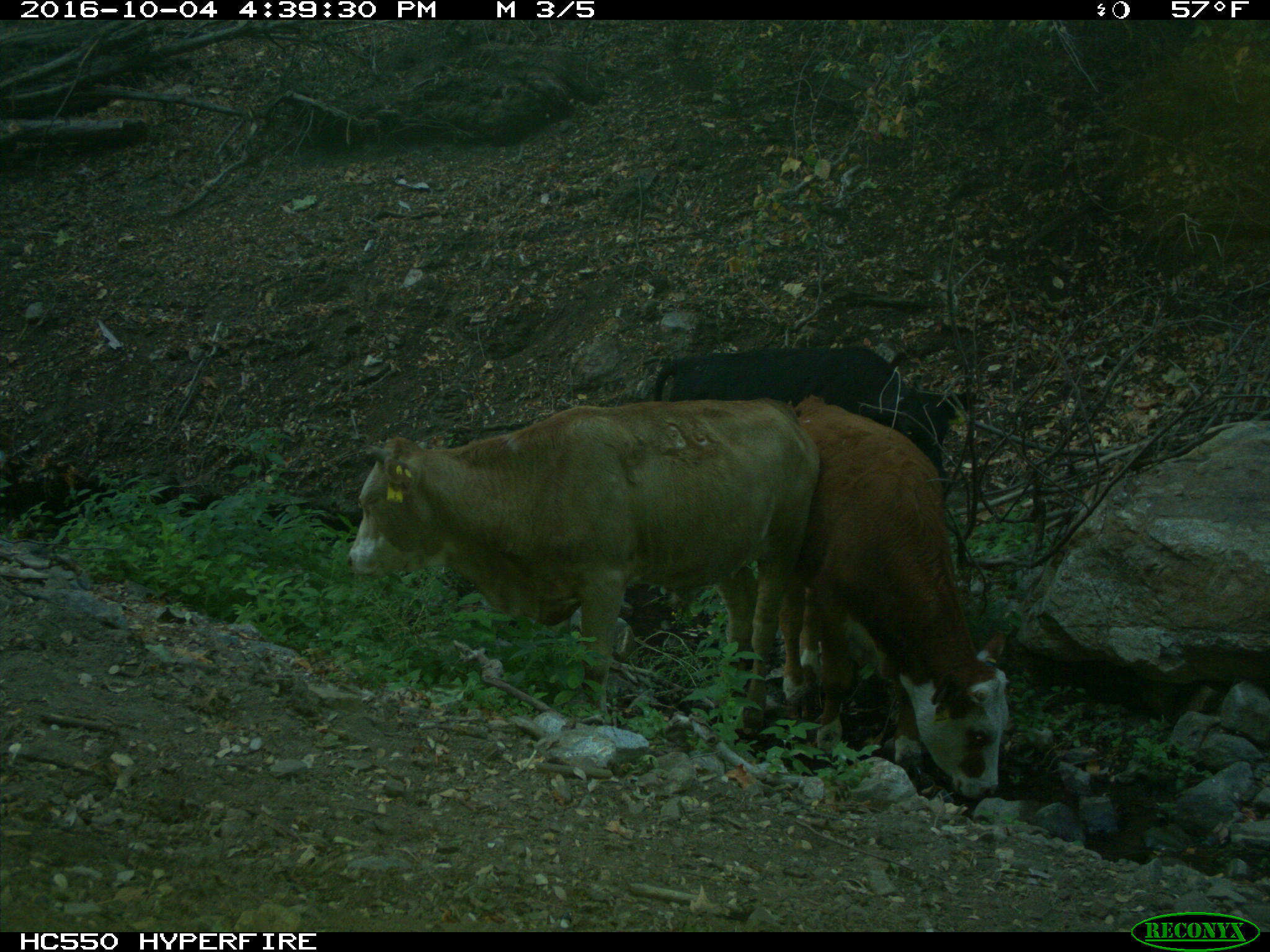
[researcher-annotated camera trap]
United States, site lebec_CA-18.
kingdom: Animalia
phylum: Chordata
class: Mammalia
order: Artiodactyla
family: Bovidae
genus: Bos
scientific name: Bos taurus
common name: domestic cow